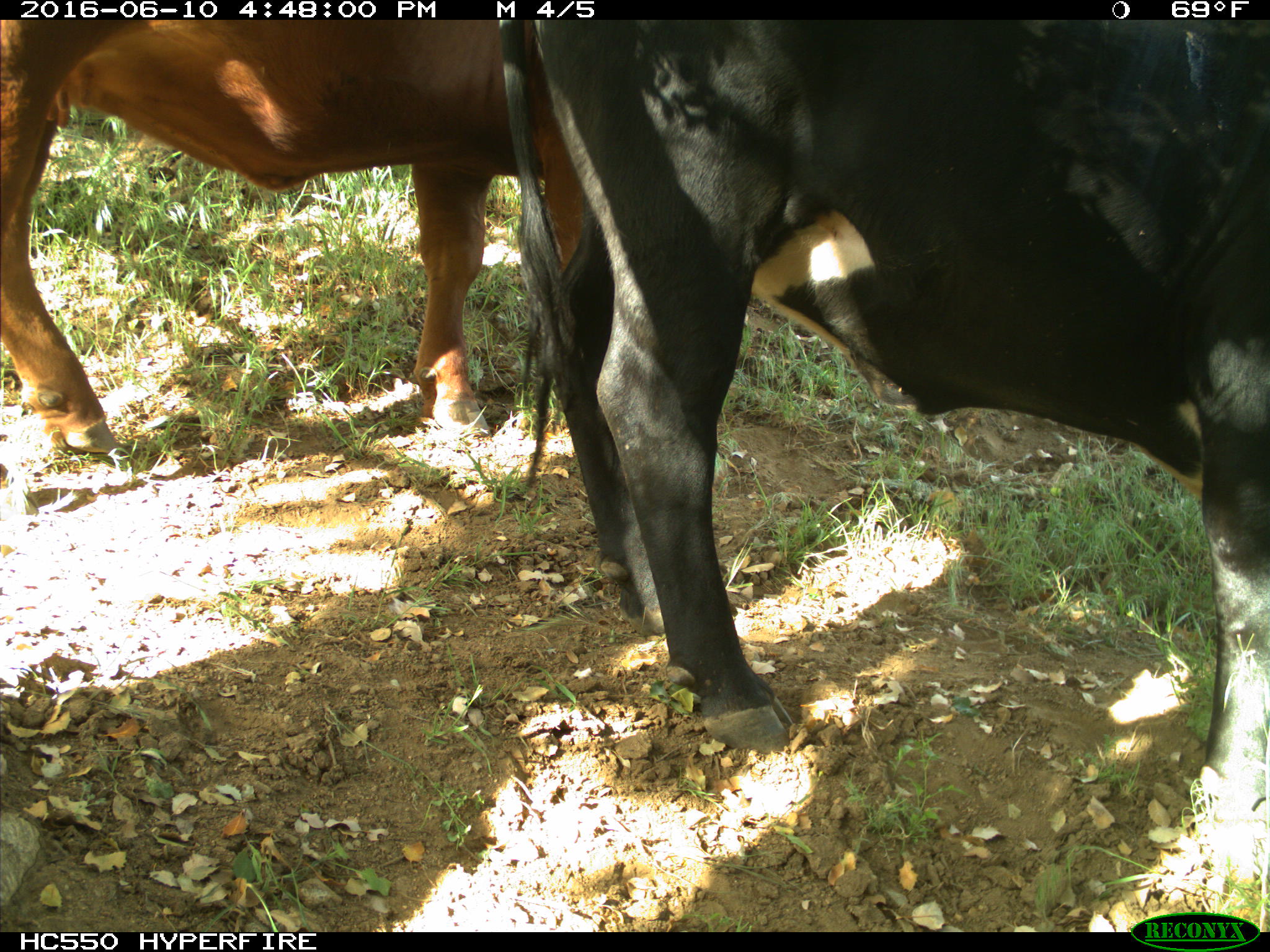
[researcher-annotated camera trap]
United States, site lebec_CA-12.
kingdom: Animalia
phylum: Chordata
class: Mammalia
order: Artiodactyla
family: Bovidae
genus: Bos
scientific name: Bos taurus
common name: domestic cow